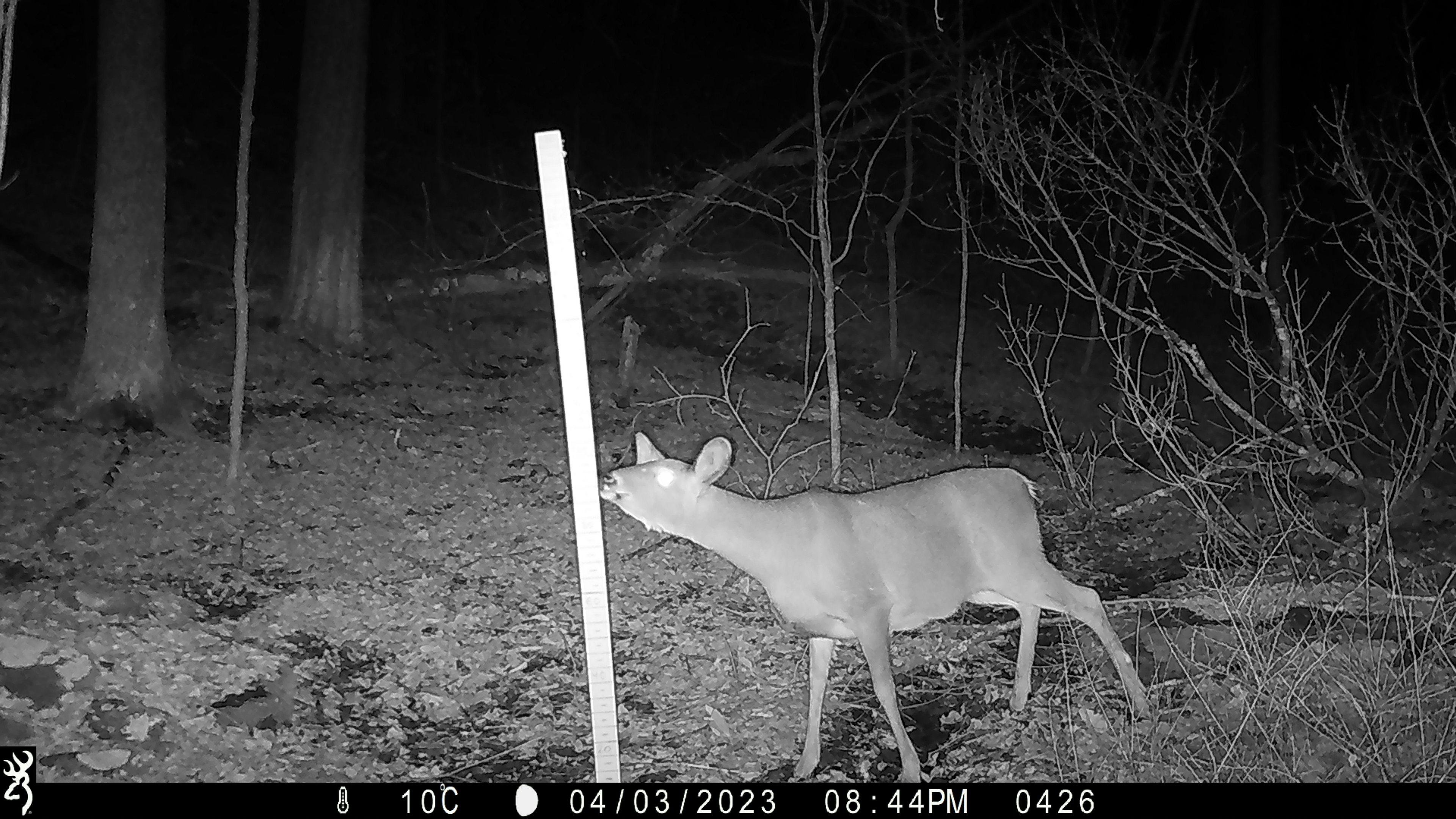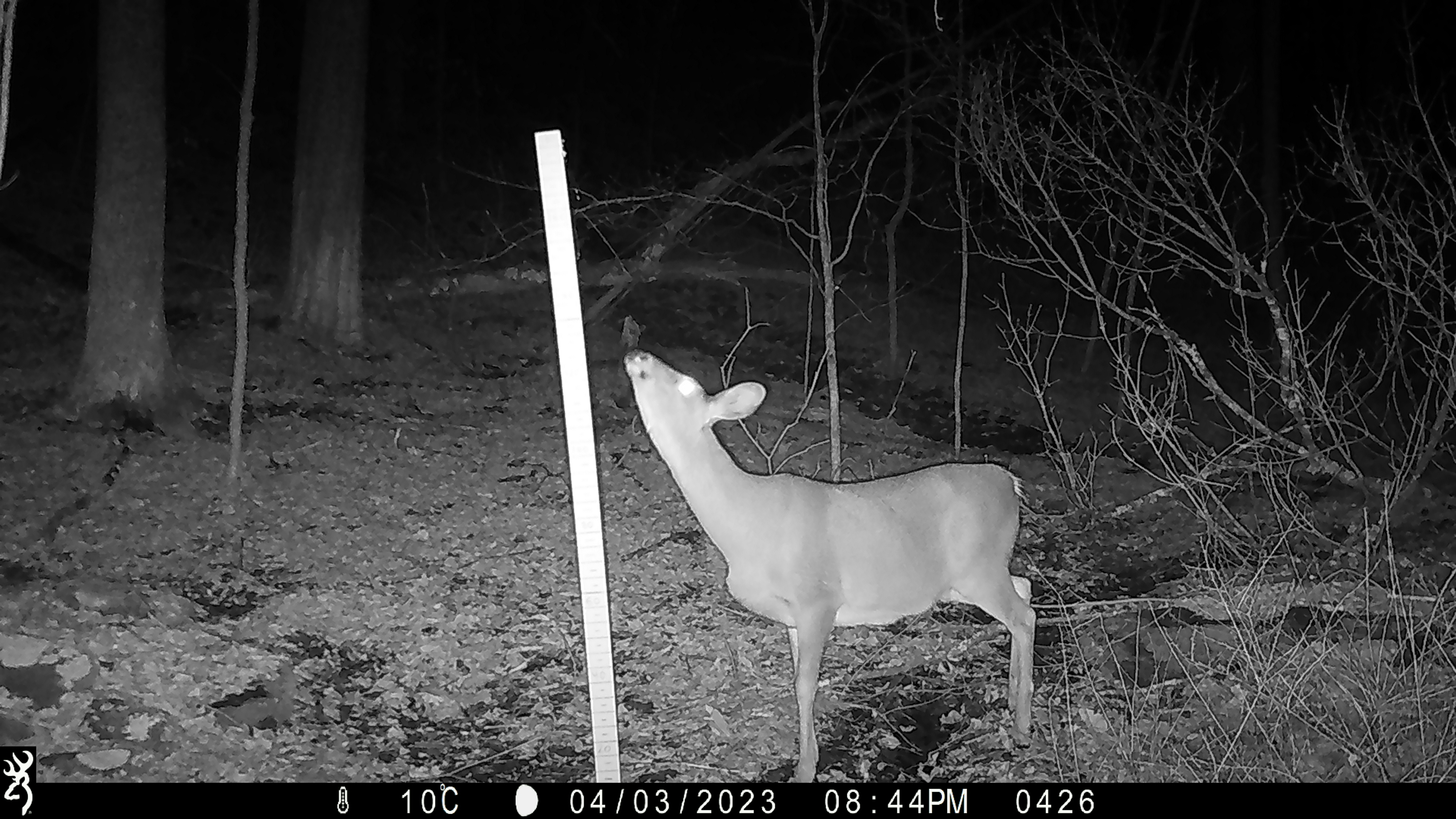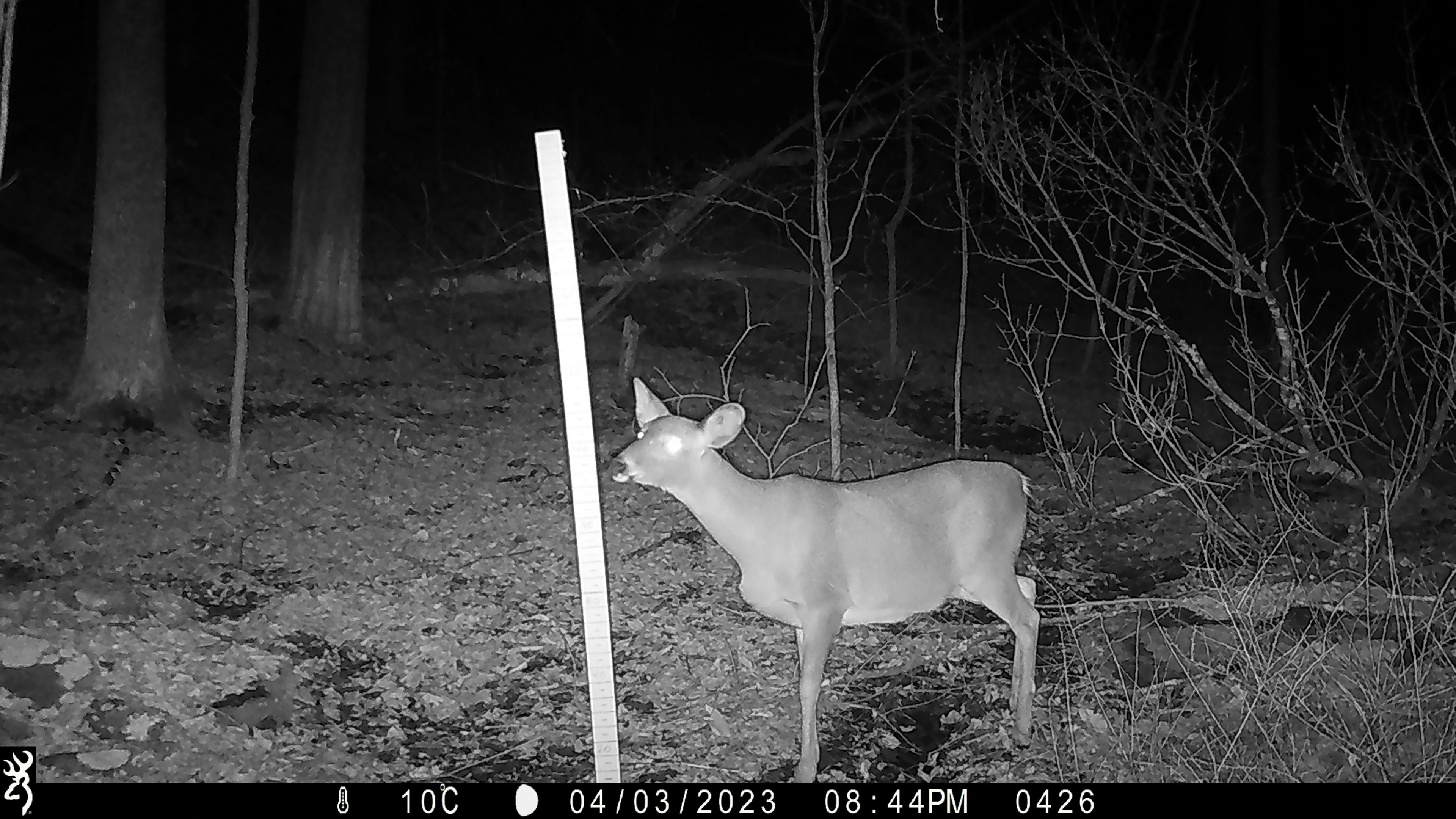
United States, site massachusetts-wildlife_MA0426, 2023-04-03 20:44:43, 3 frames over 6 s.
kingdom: Animalia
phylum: Chordata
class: Mammalia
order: Artiodactyla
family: Cervidae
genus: Odocoileus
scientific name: Odocoileus virginianus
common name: white-tailed deer